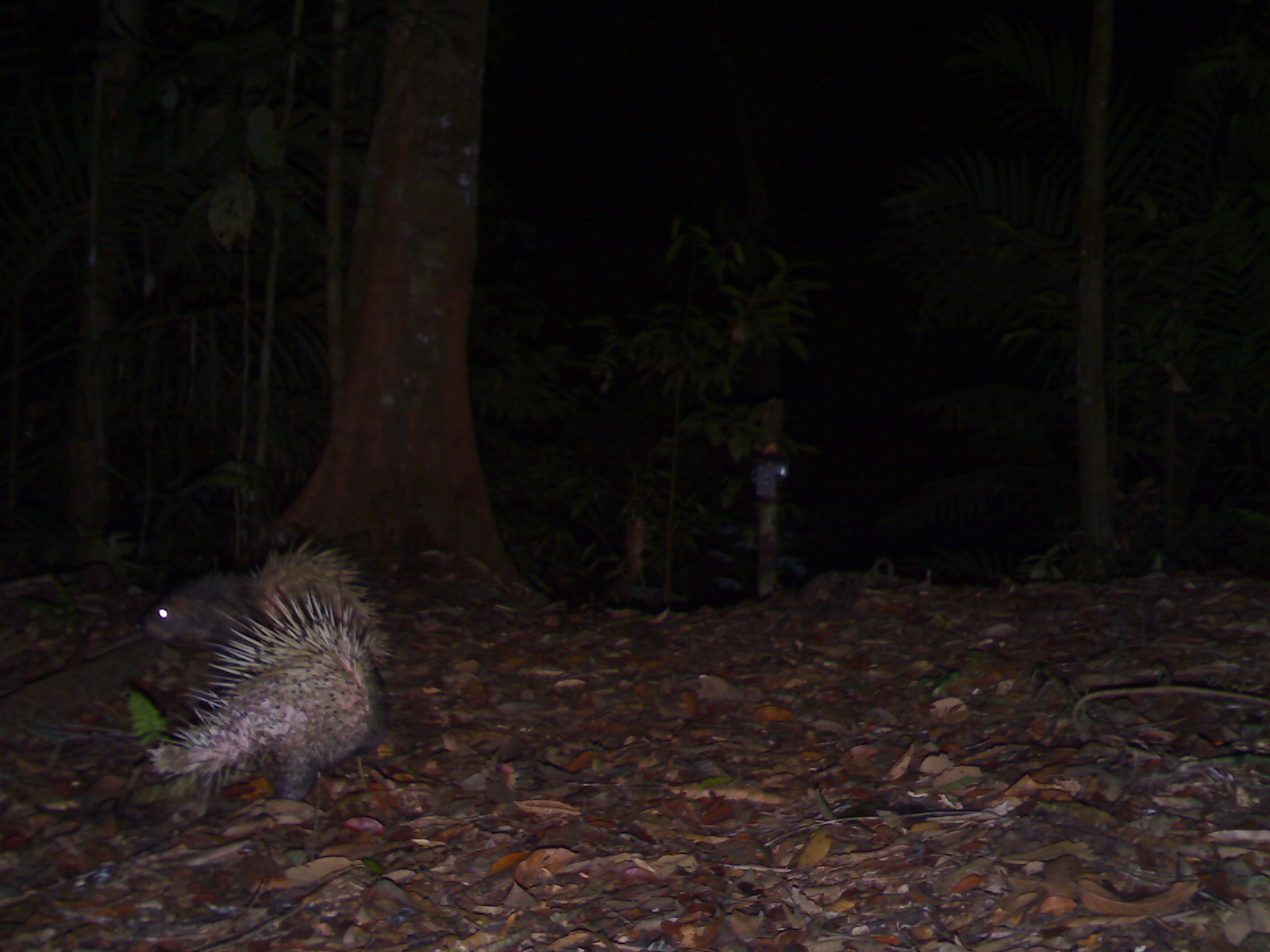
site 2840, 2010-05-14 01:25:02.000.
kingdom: Animalia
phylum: Chordata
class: Mammalia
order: Rodentia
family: Hystricidae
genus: Hystrix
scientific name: Hystrix brachyura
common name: east asian porcupine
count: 2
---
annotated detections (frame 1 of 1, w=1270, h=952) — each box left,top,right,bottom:
hystrix brachyura: 144,593,387,799; 139,534,390,675